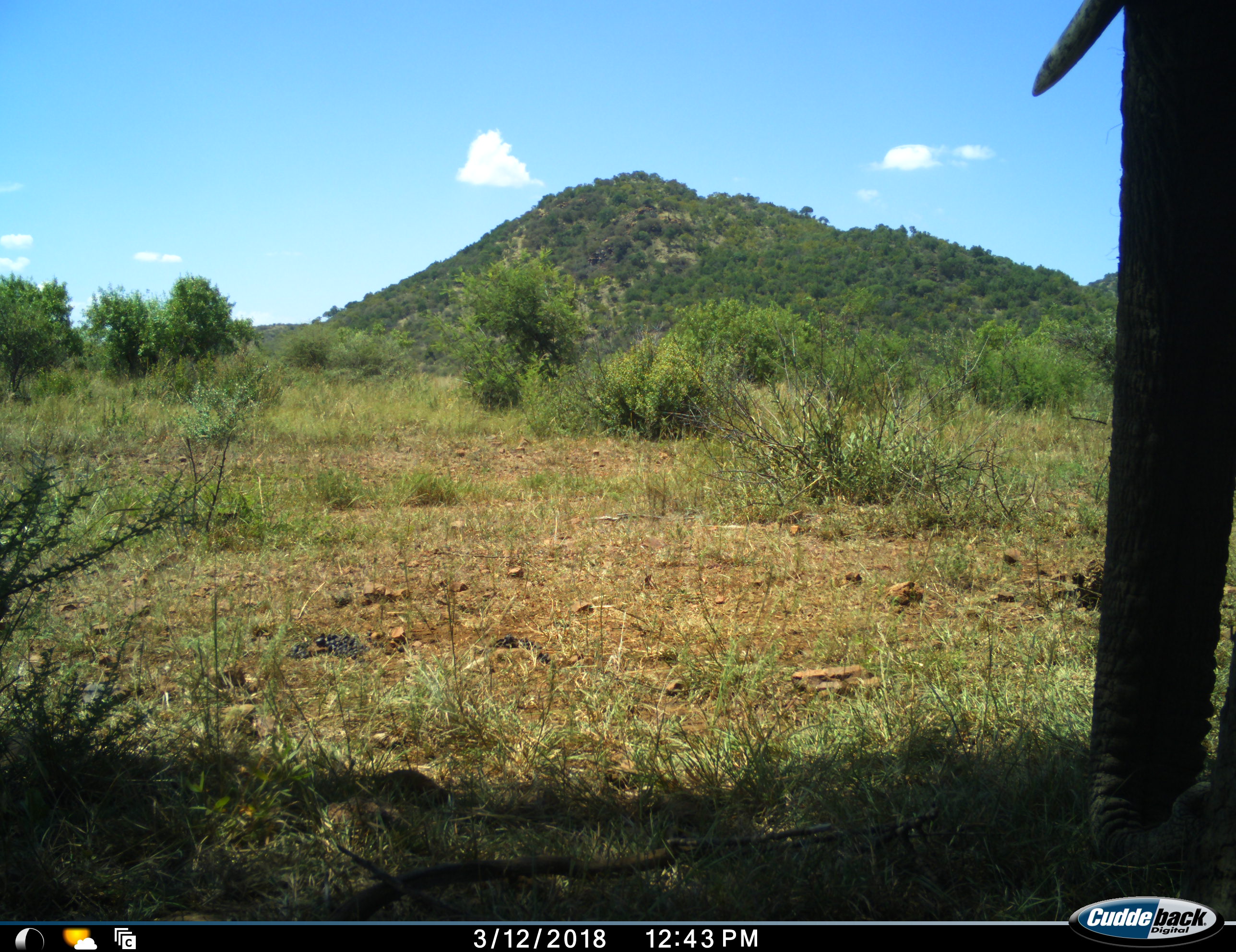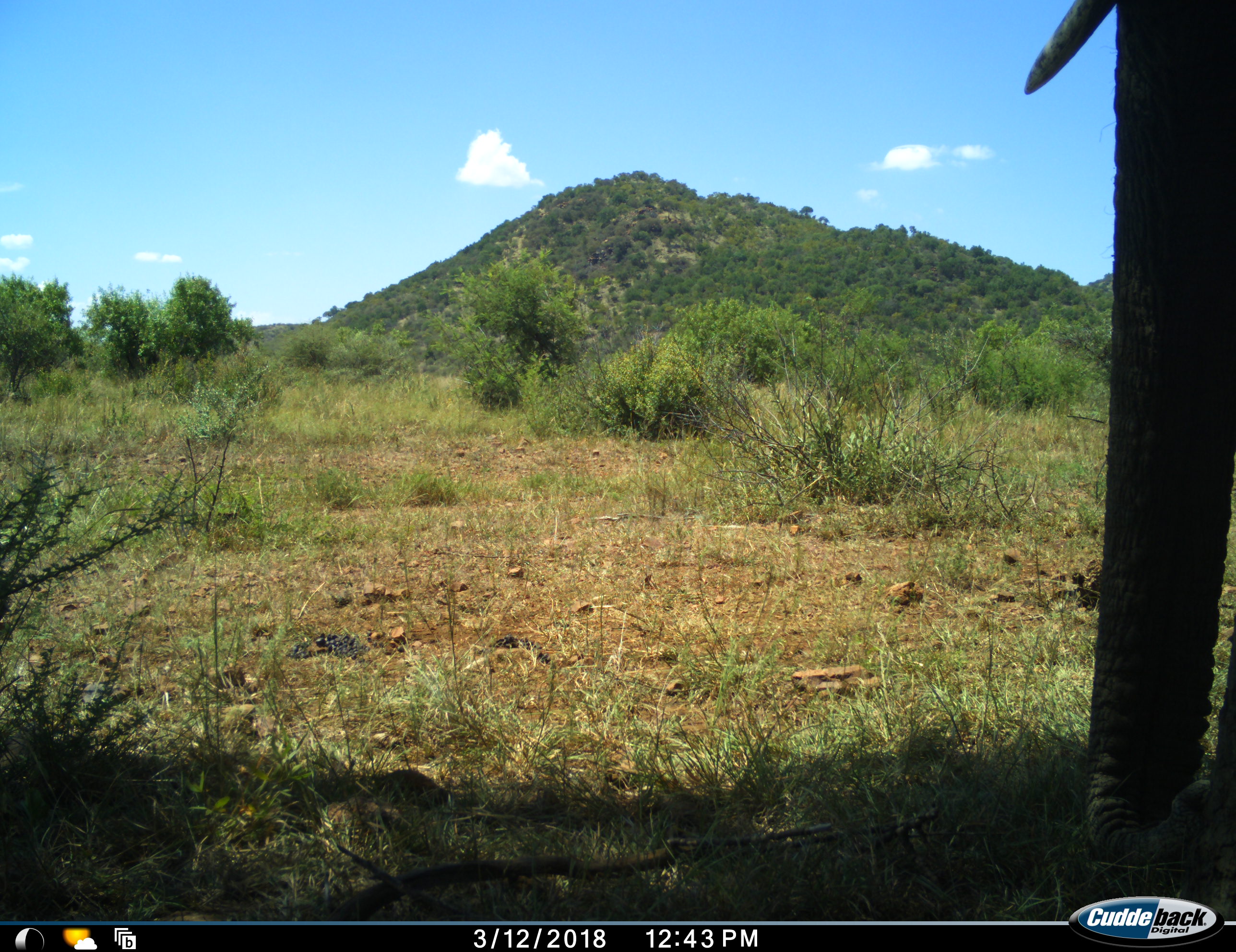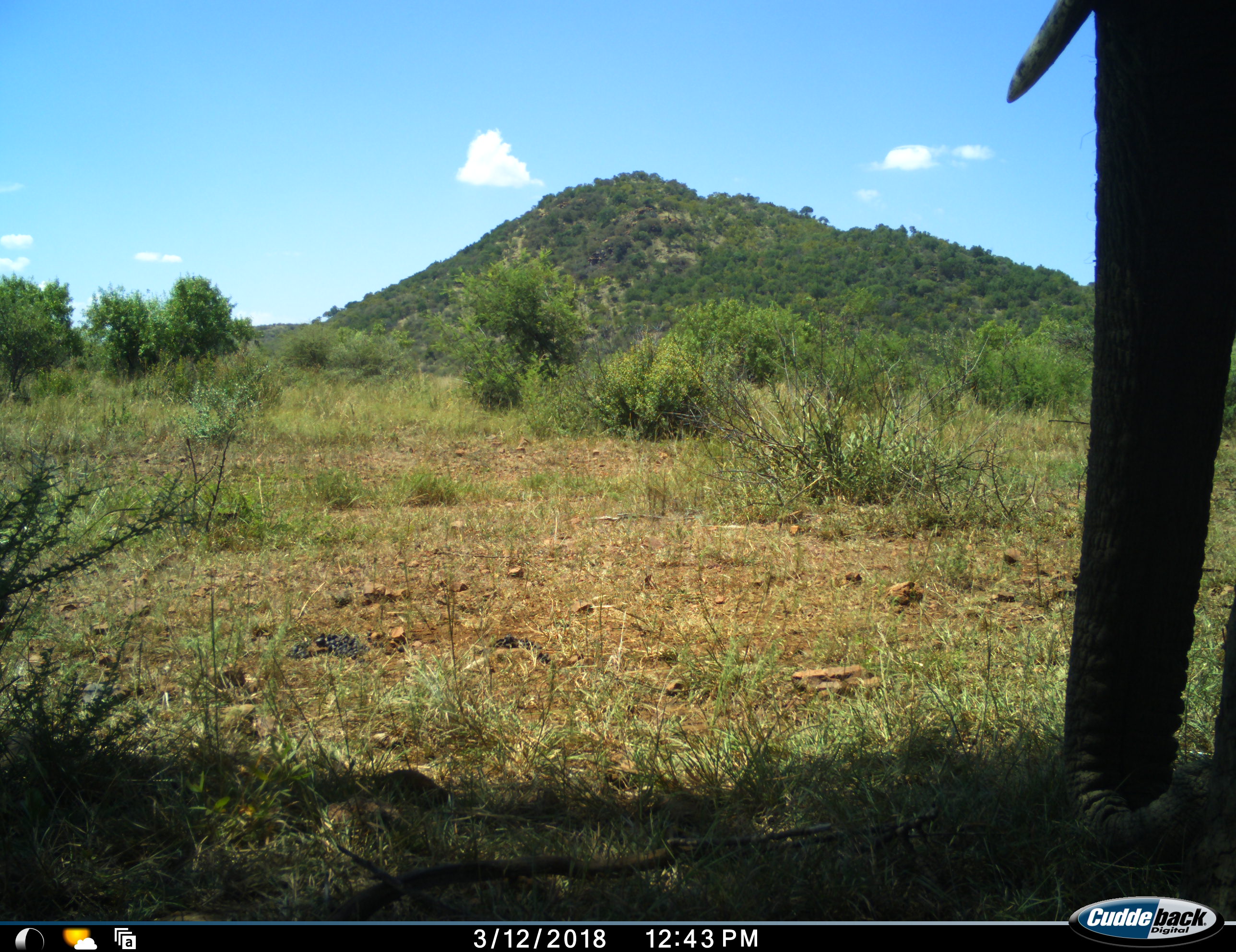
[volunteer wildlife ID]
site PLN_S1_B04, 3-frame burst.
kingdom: Animalia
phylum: Chordata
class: Mammalia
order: Proboscidea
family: Elephantidae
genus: Loxodonta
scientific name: Loxodonta africana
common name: african bush elephant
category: elephant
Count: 1.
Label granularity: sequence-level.